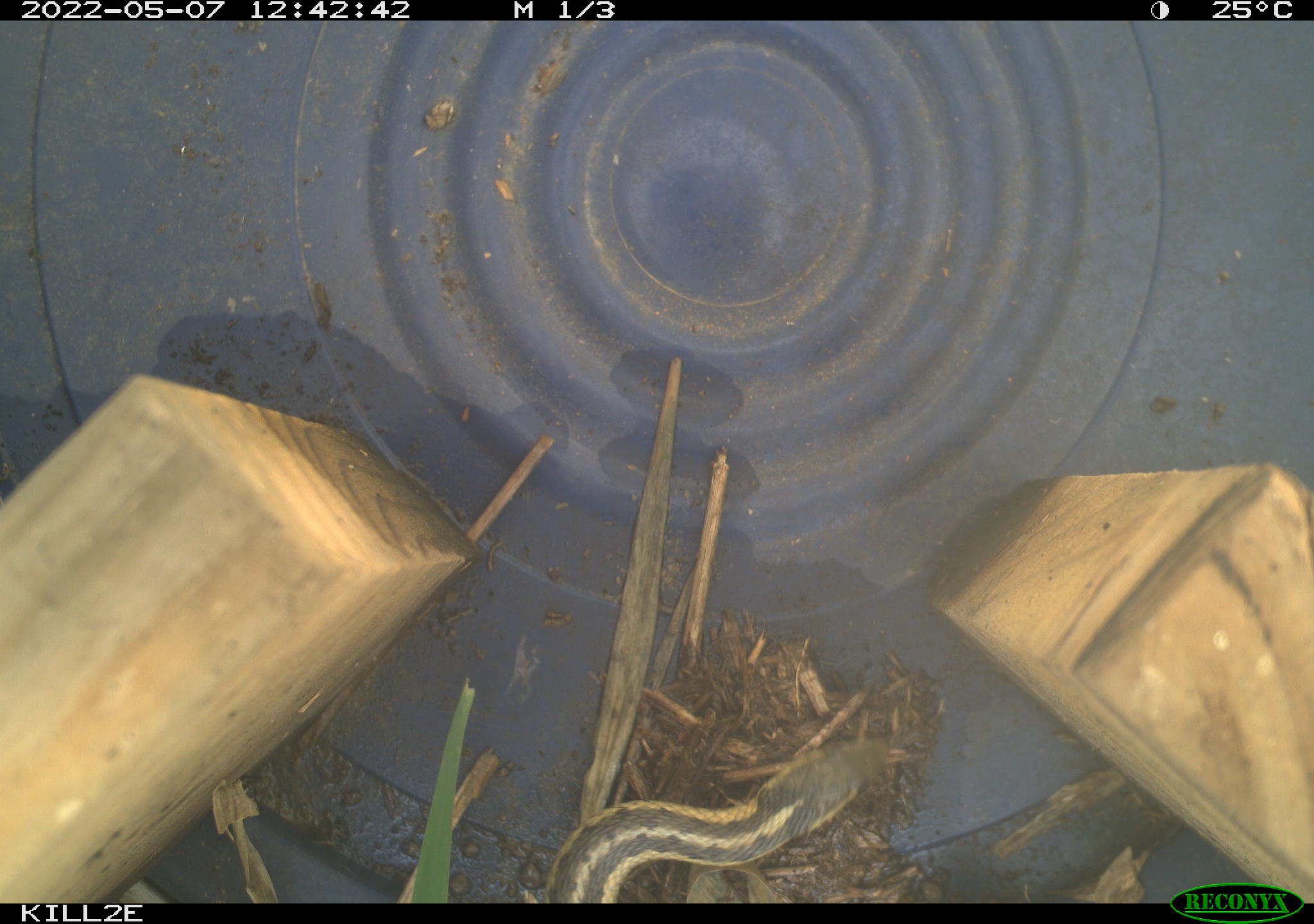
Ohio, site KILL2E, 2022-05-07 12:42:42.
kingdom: Animalia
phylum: Chordata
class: Reptilia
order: Squamata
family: Colubridae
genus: Thamnophis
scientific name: Thamnophis sirtalis sirtalis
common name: eastern gartersnake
Eastern gartersnake (Thamnophis sirtalis sirtalis).